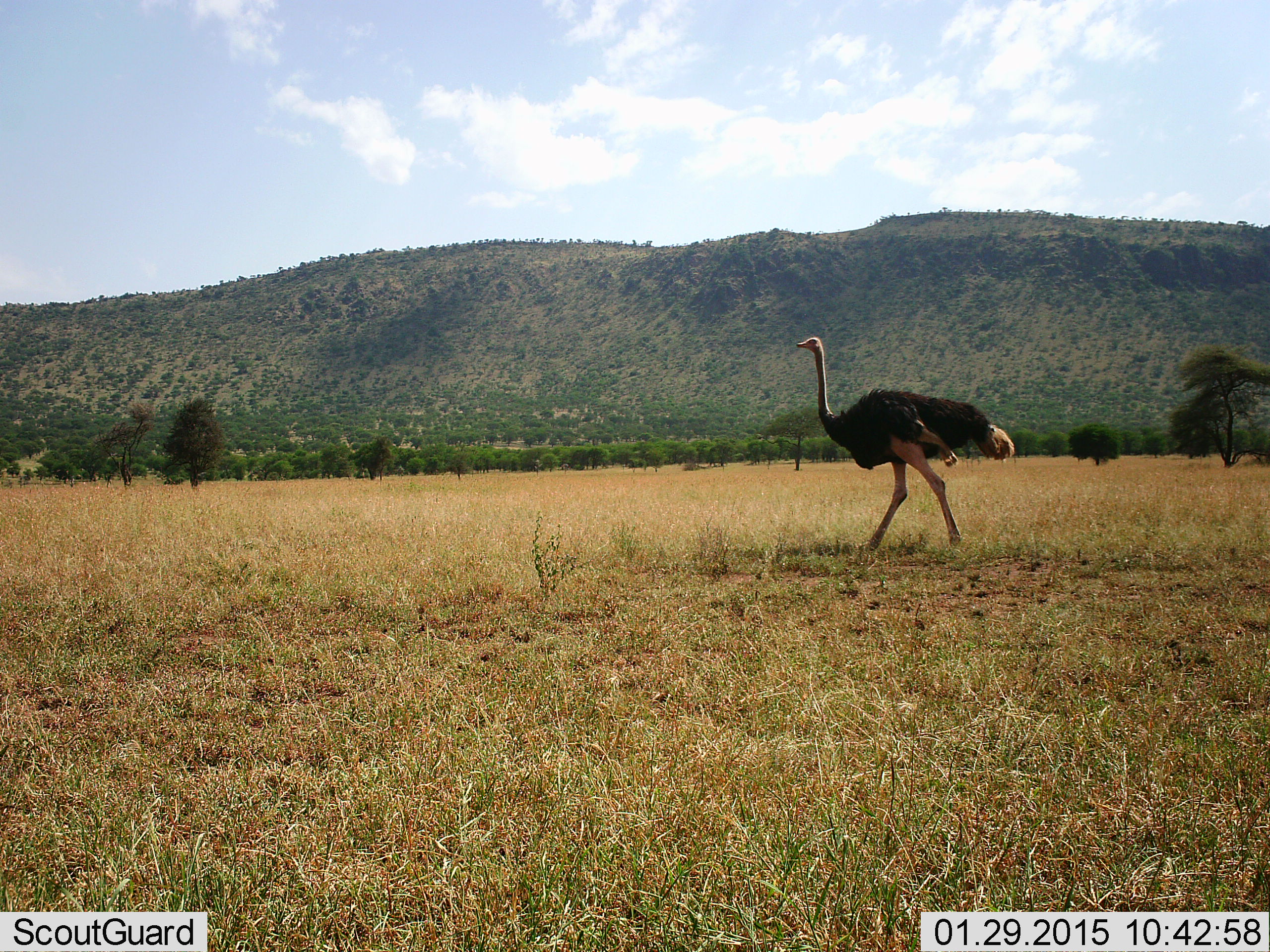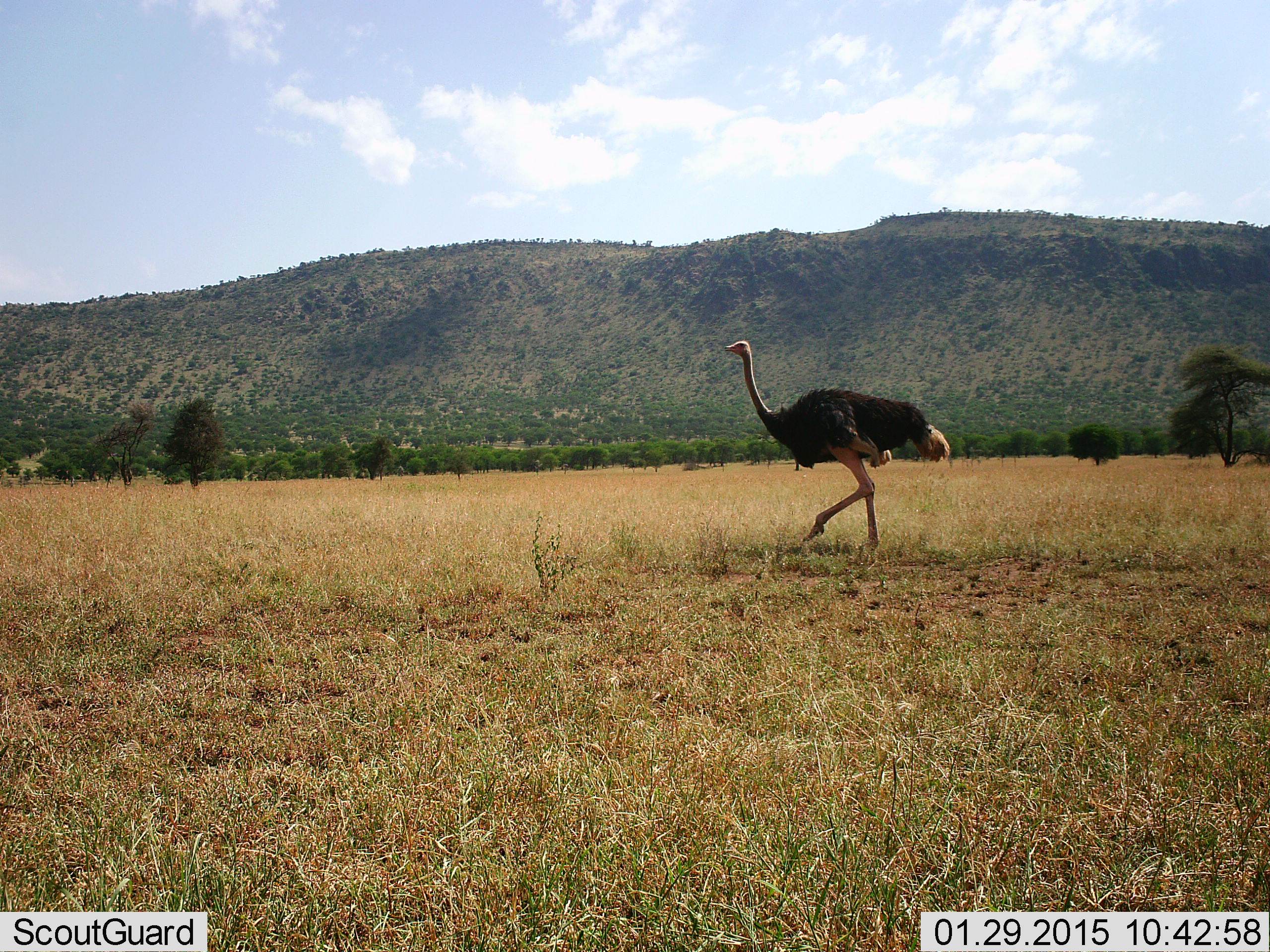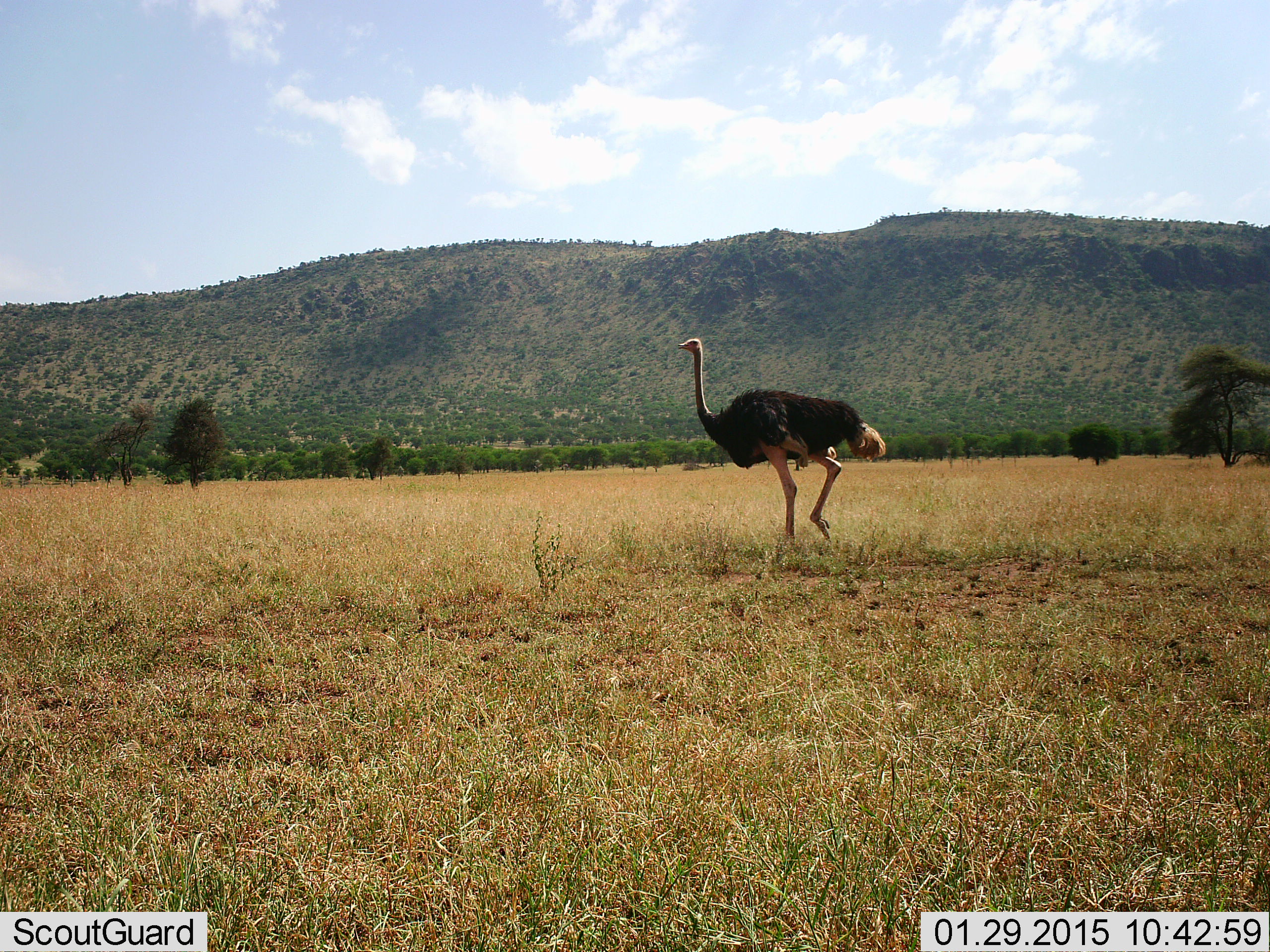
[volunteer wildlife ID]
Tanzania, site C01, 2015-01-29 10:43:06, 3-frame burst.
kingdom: Animalia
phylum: Chordata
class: Aves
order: Struthioniformes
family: Struthionidae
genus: Struthio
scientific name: Struthio camelus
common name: ostrich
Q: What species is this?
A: Ostrich (Struthio camelus).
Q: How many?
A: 1.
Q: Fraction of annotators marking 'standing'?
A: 0%.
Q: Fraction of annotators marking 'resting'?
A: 0%.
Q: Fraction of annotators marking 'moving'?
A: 100%.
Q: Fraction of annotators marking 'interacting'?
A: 0%.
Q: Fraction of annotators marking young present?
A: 0%.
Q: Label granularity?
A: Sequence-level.